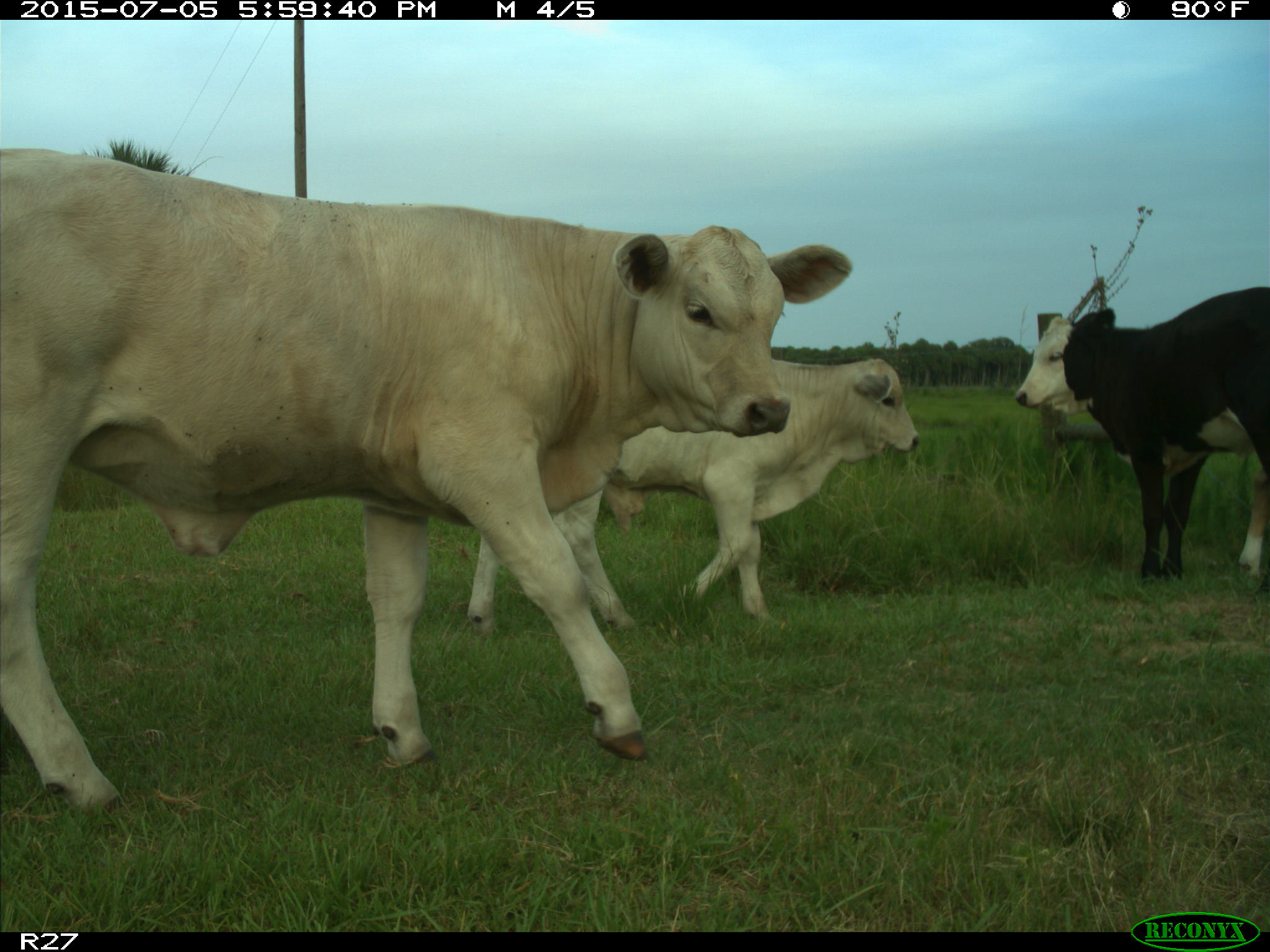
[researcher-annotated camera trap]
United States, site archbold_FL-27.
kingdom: Animalia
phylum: Chordata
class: Mammalia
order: Artiodactyla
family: Bovidae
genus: Bos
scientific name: Bos taurus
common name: domestic cow